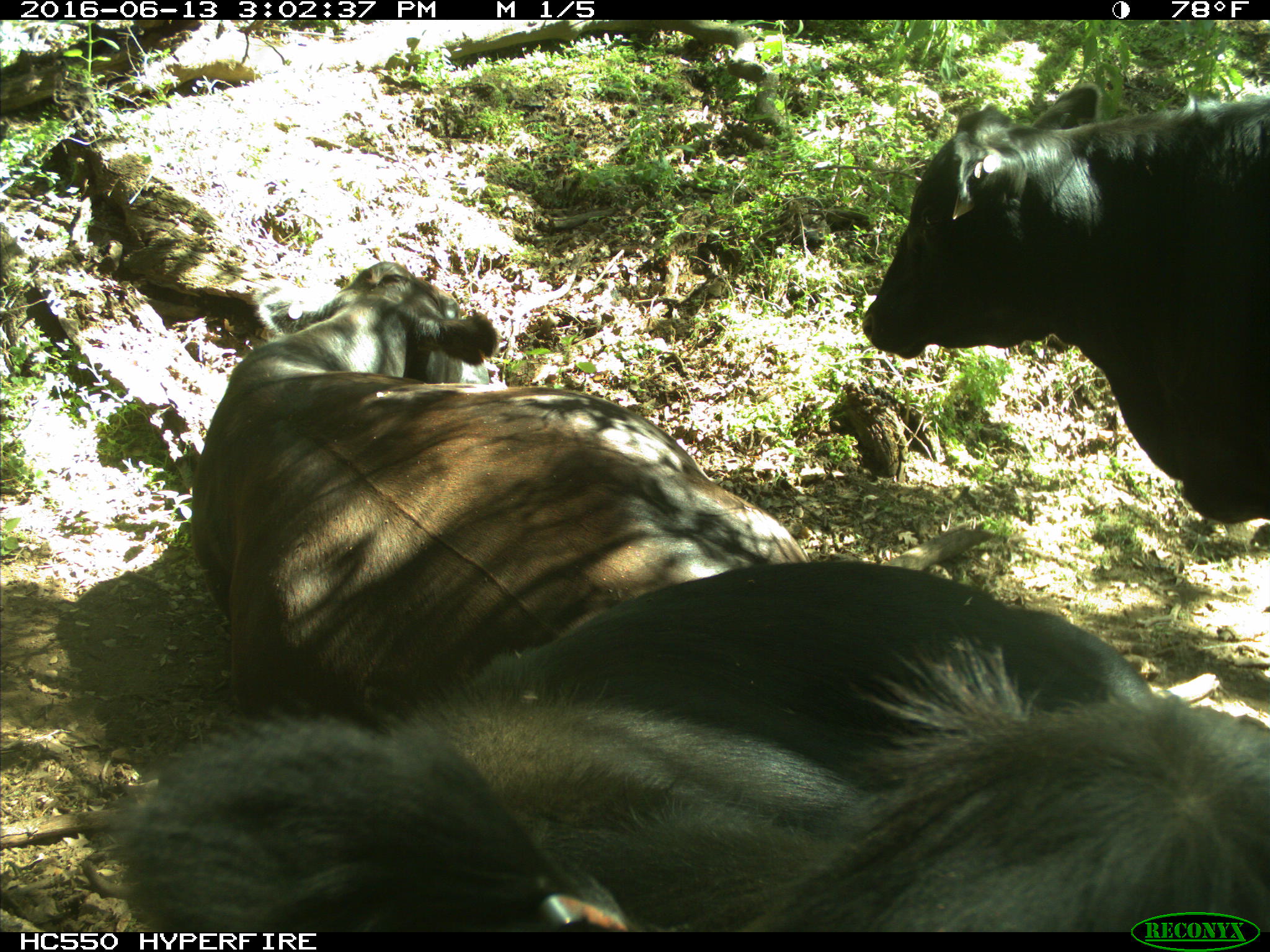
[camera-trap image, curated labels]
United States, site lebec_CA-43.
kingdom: Animalia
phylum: Chordata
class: Mammalia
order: Artiodactyla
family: Bovidae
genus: Bos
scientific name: Bos taurus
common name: domestic cow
Bos taurus (domestic cow).